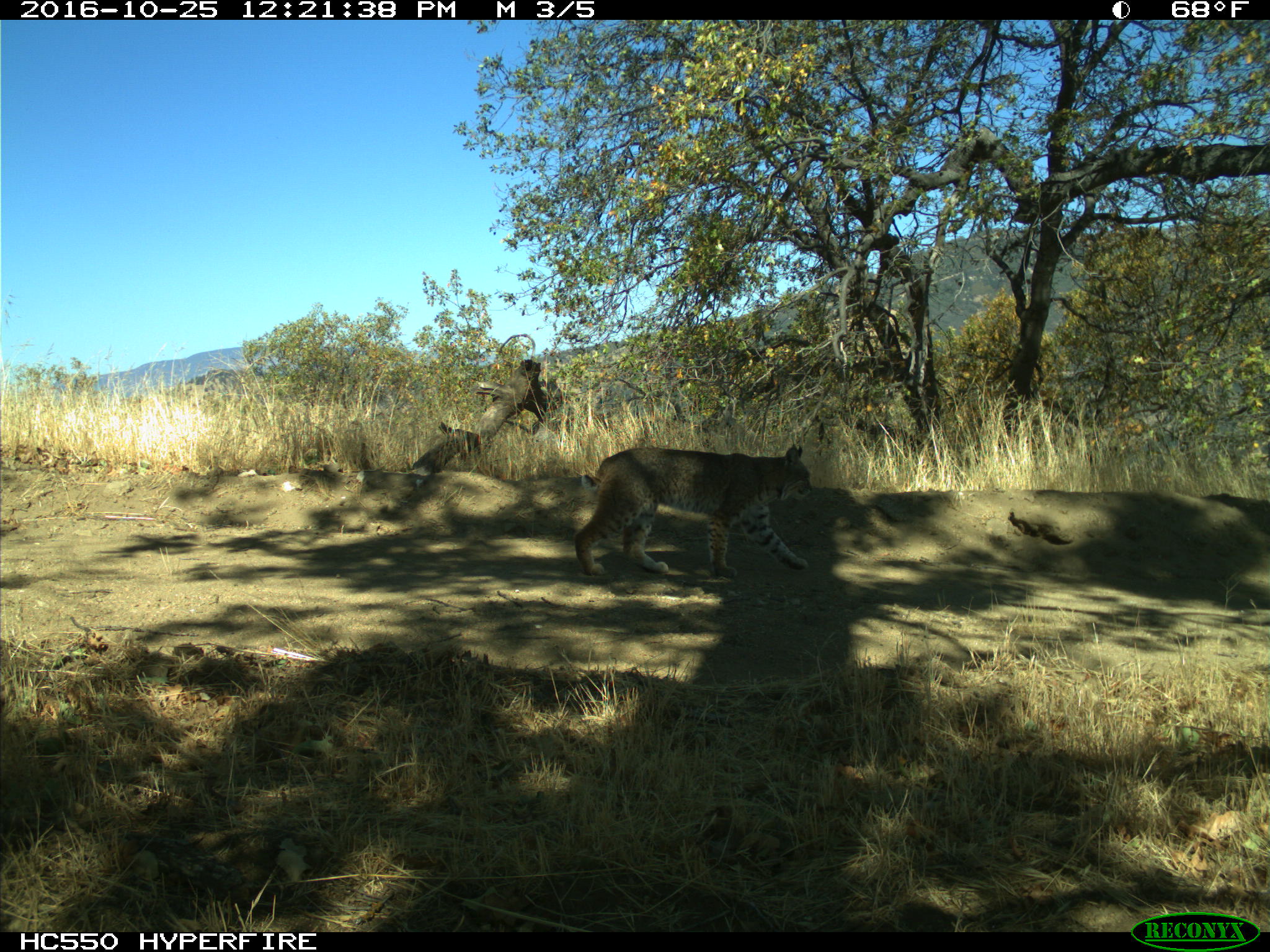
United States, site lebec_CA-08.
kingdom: Animalia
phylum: Chordata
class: Mammalia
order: Carnivora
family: Felidae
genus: Lynx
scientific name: Lynx rufus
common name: bobcat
Lynx rufus (bobcat).